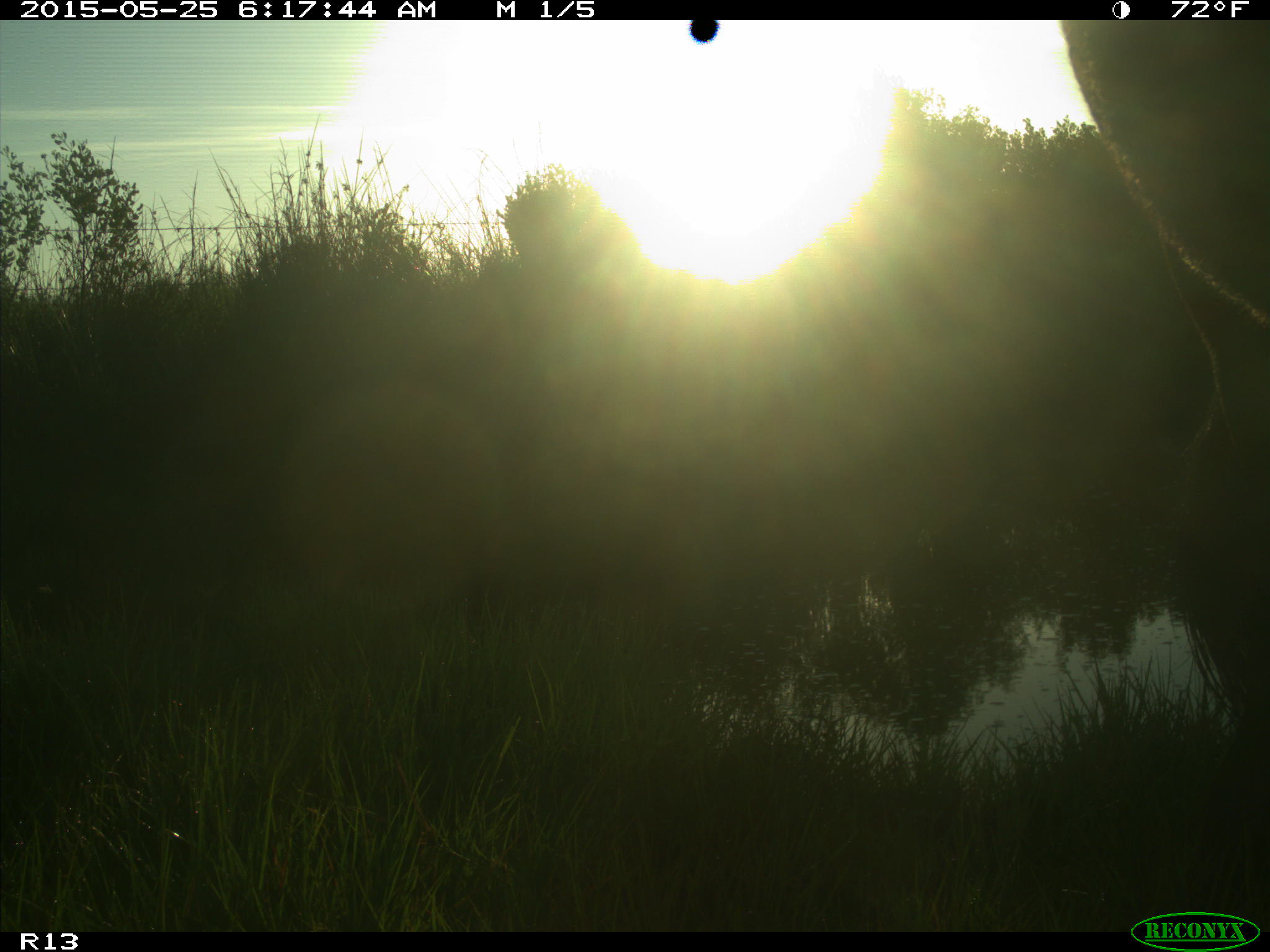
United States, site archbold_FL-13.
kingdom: Animalia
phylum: Chordata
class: Mammalia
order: Artiodactyla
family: Bovidae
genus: Bos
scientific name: Bos taurus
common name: domestic cow